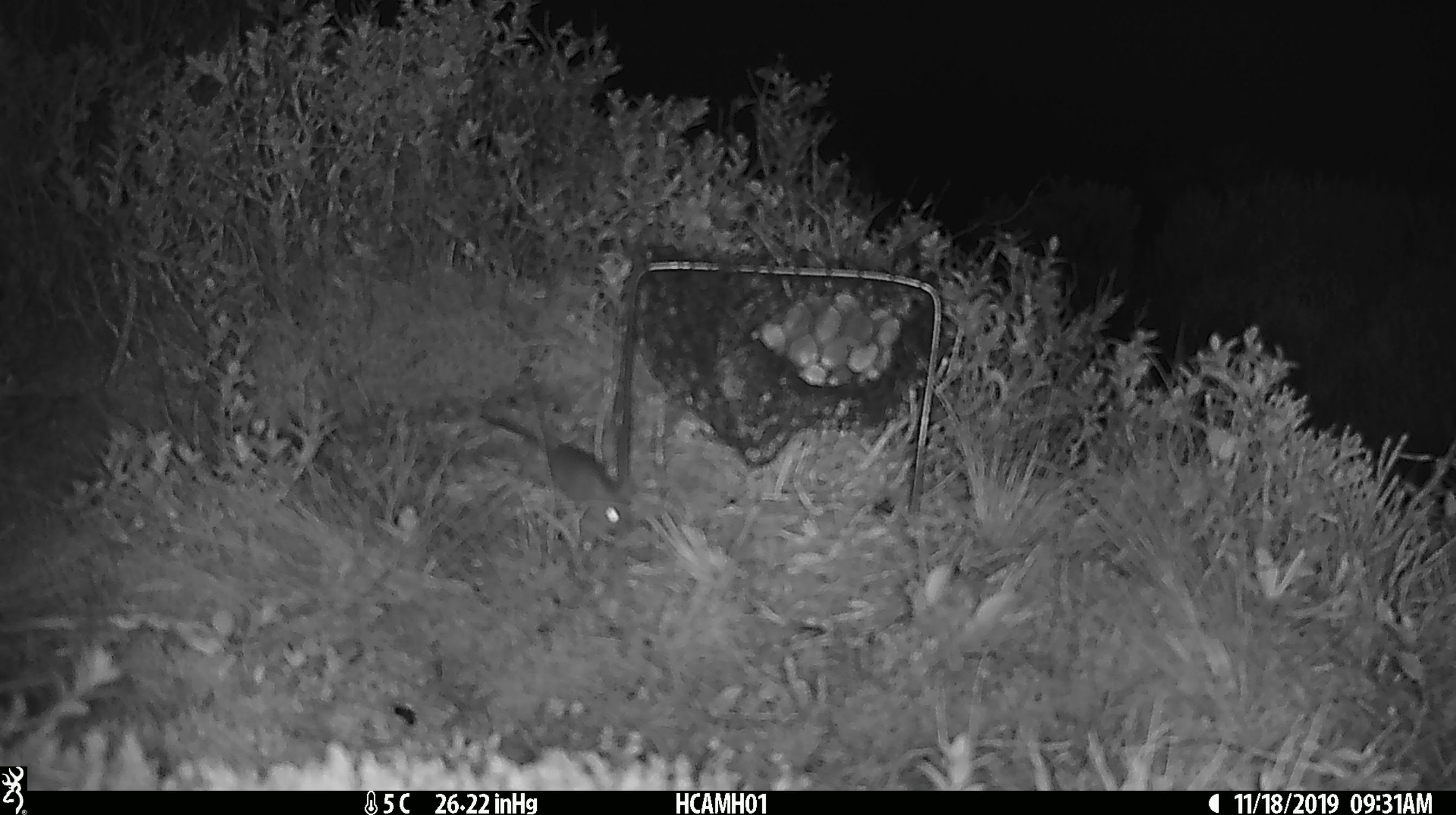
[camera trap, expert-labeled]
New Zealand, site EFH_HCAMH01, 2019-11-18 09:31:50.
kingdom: Animalia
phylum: Chordata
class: Mammalia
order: Rodentia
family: Muridae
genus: Mus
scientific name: Mus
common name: mouse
Mouse (Mus).